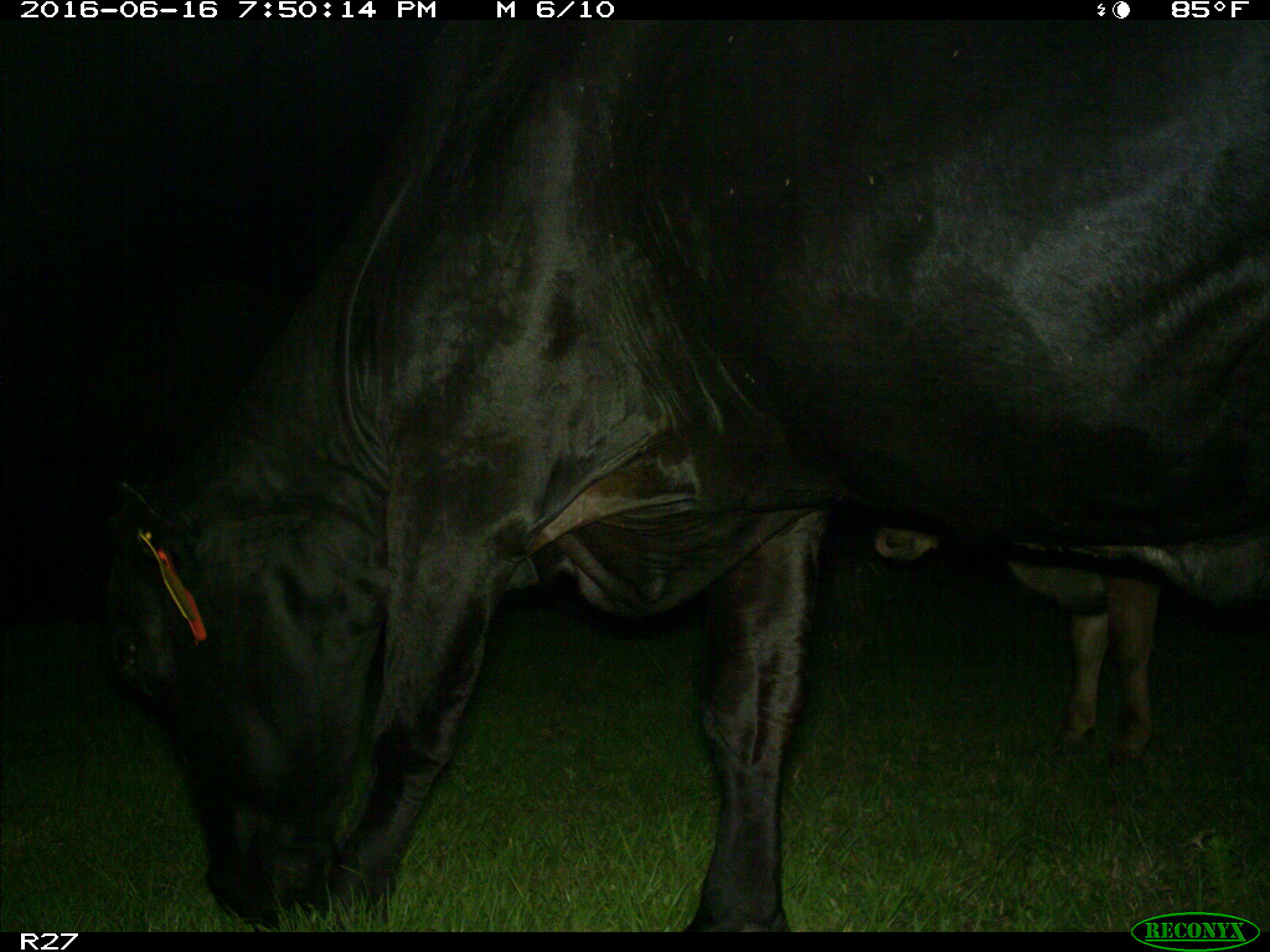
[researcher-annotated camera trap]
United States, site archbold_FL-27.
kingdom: Animalia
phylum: Chordata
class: Mammalia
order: Artiodactyla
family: Bovidae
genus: Bos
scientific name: Bos taurus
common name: domestic cow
Bos taurus (domestic cow).